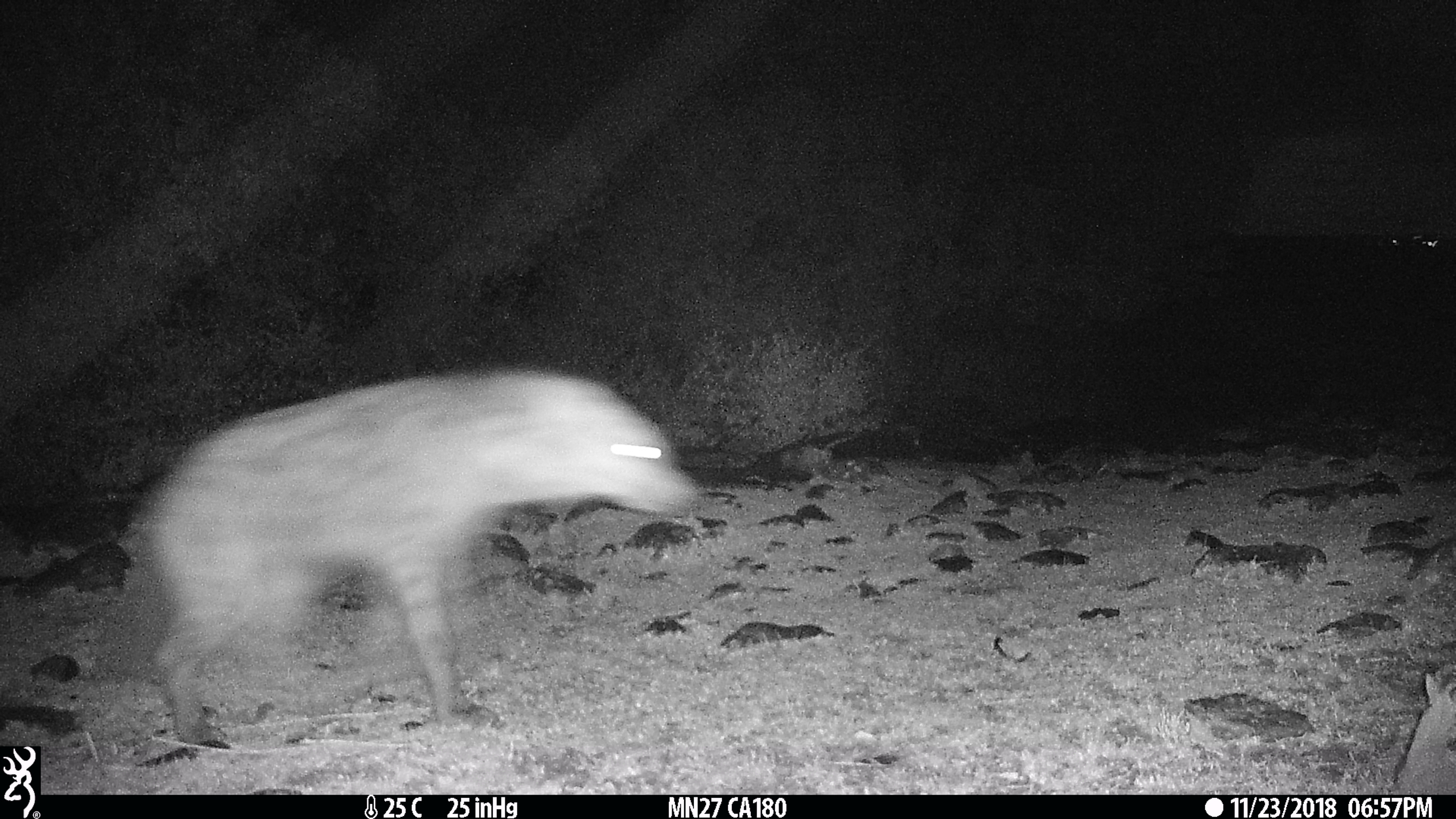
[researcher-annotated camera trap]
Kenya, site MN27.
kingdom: Animalia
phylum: Chordata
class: Mammalia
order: Carnivora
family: Hyaenidae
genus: Crocuta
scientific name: Crocuta crocuta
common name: spotted hyena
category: hyena spotted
Hyena spotted (spotted hyena) (Crocuta crocuta).